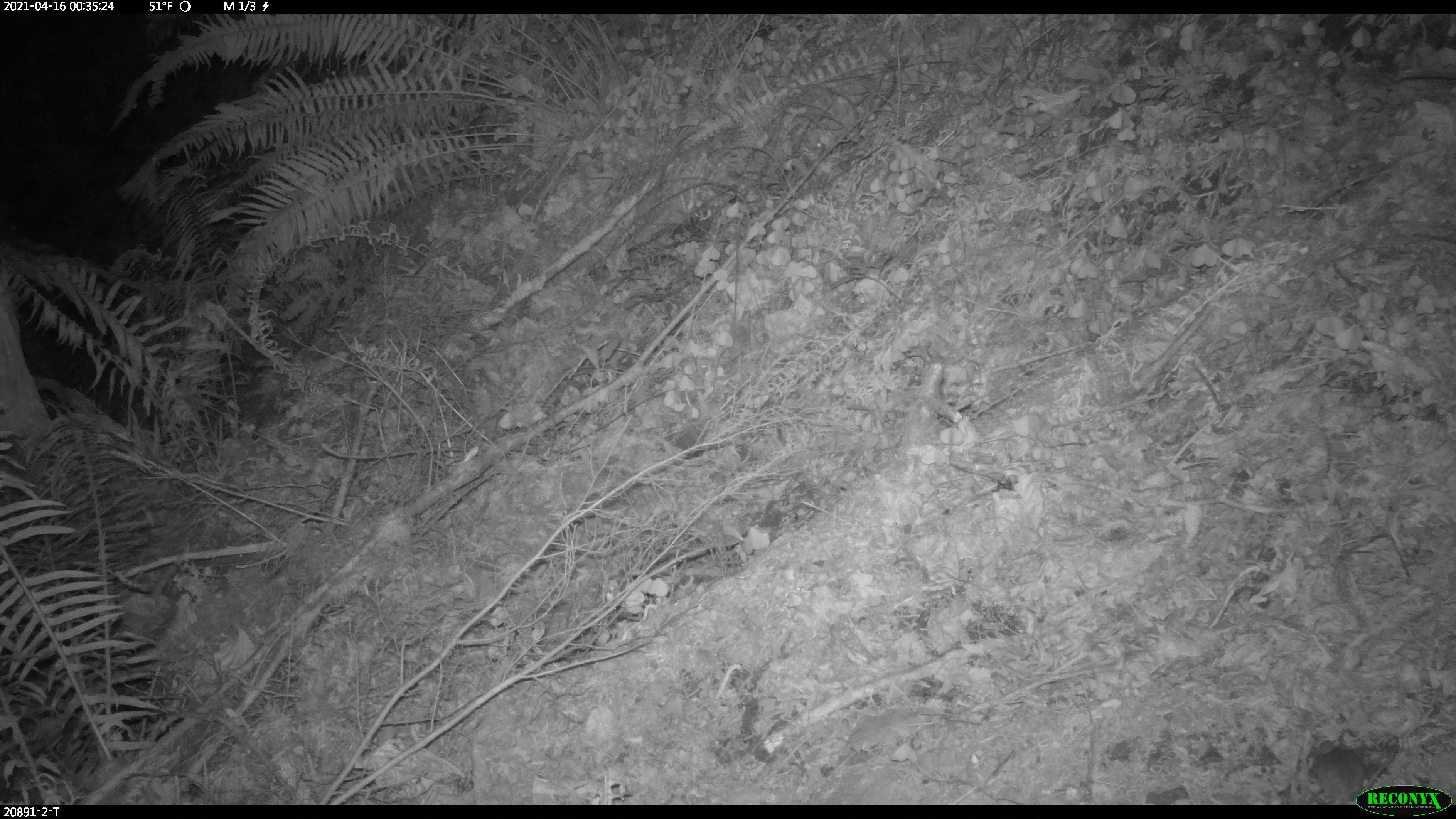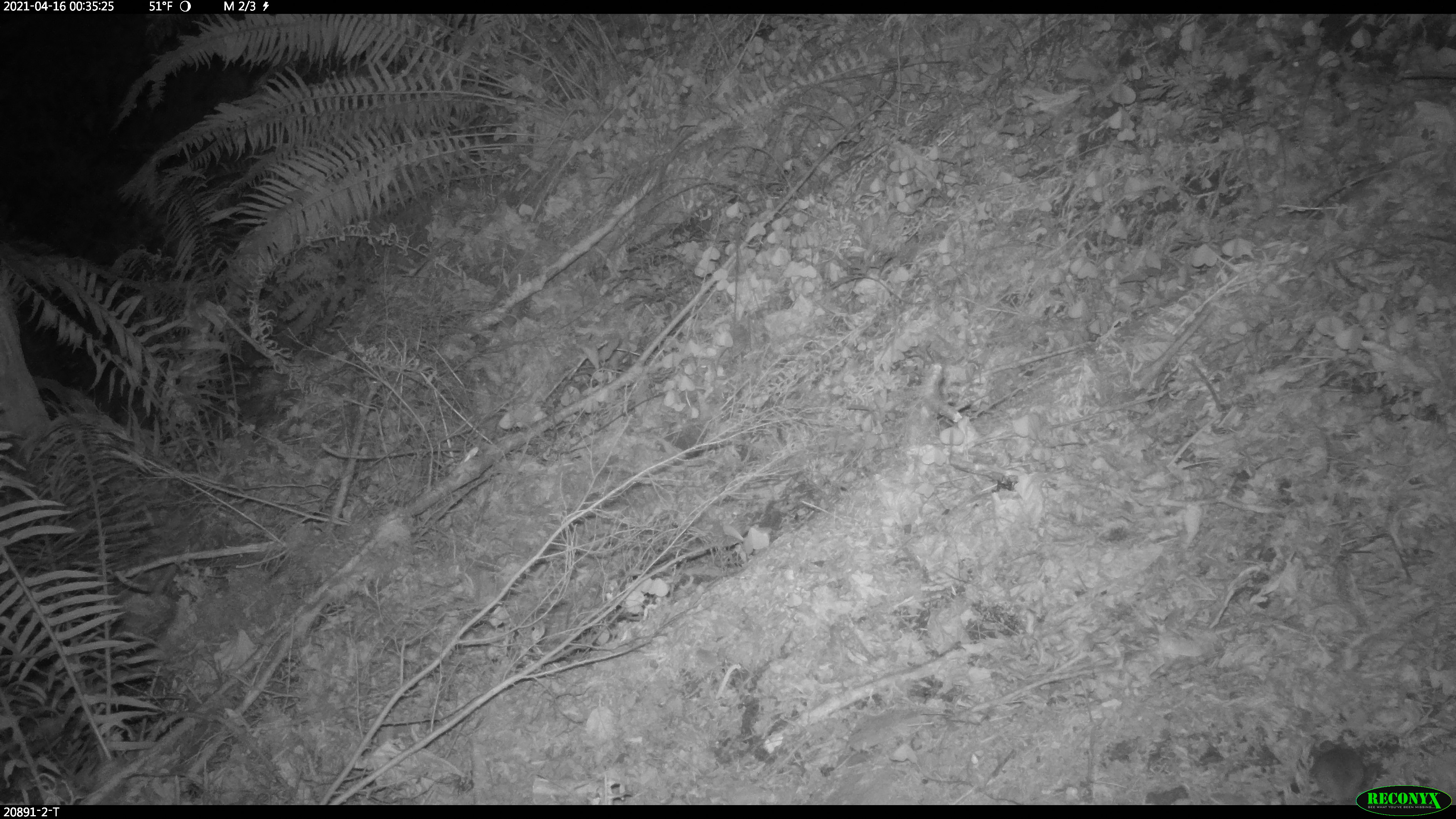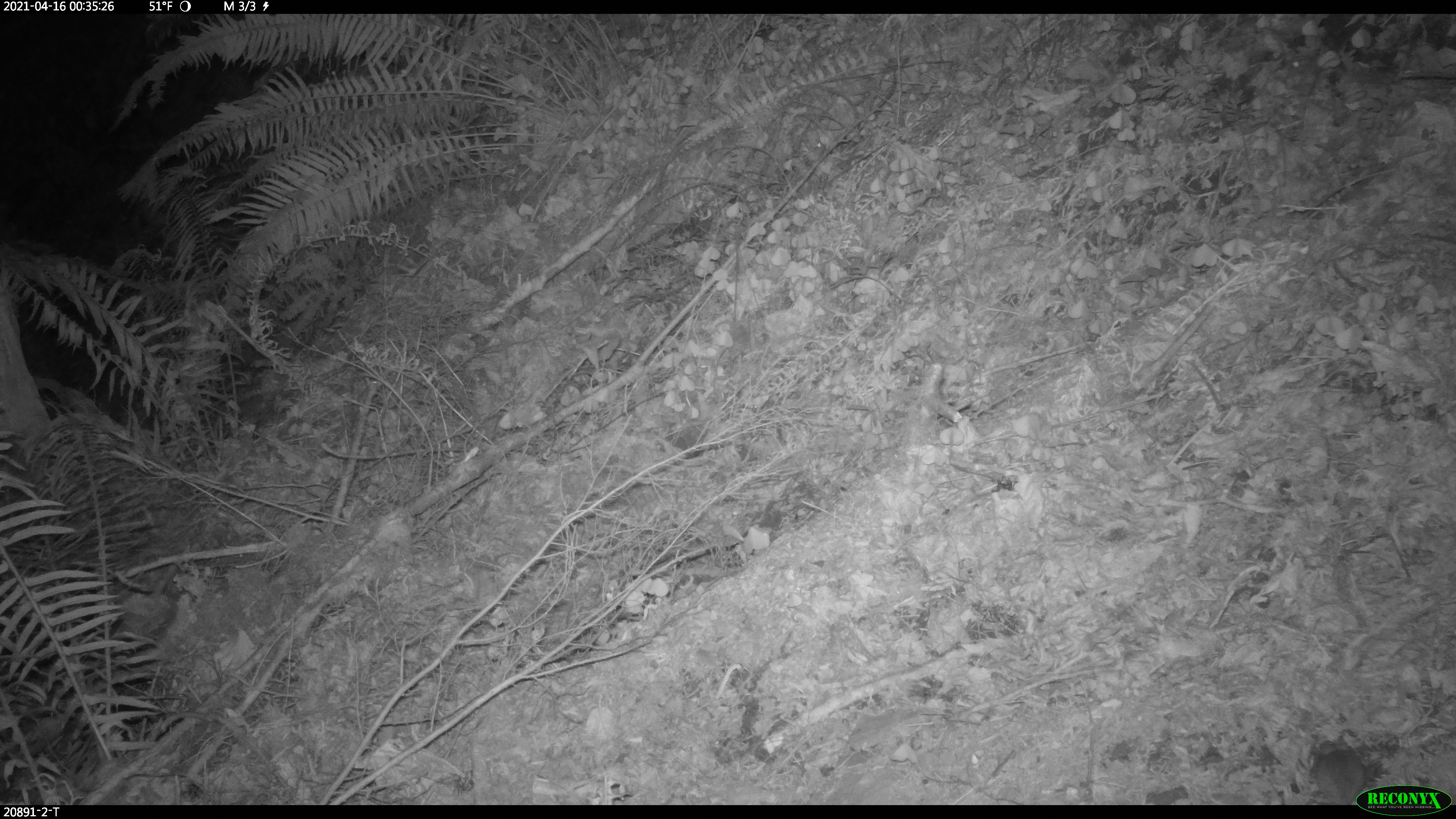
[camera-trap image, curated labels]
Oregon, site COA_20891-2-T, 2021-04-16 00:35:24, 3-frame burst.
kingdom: Animalia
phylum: Chordata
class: Mammalia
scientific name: Mammalia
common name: small mammal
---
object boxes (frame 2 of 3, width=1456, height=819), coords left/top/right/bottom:
small mammal: 1309/725/1353/803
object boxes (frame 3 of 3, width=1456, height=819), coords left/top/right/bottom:
small mammal: 1306/725/1353/803